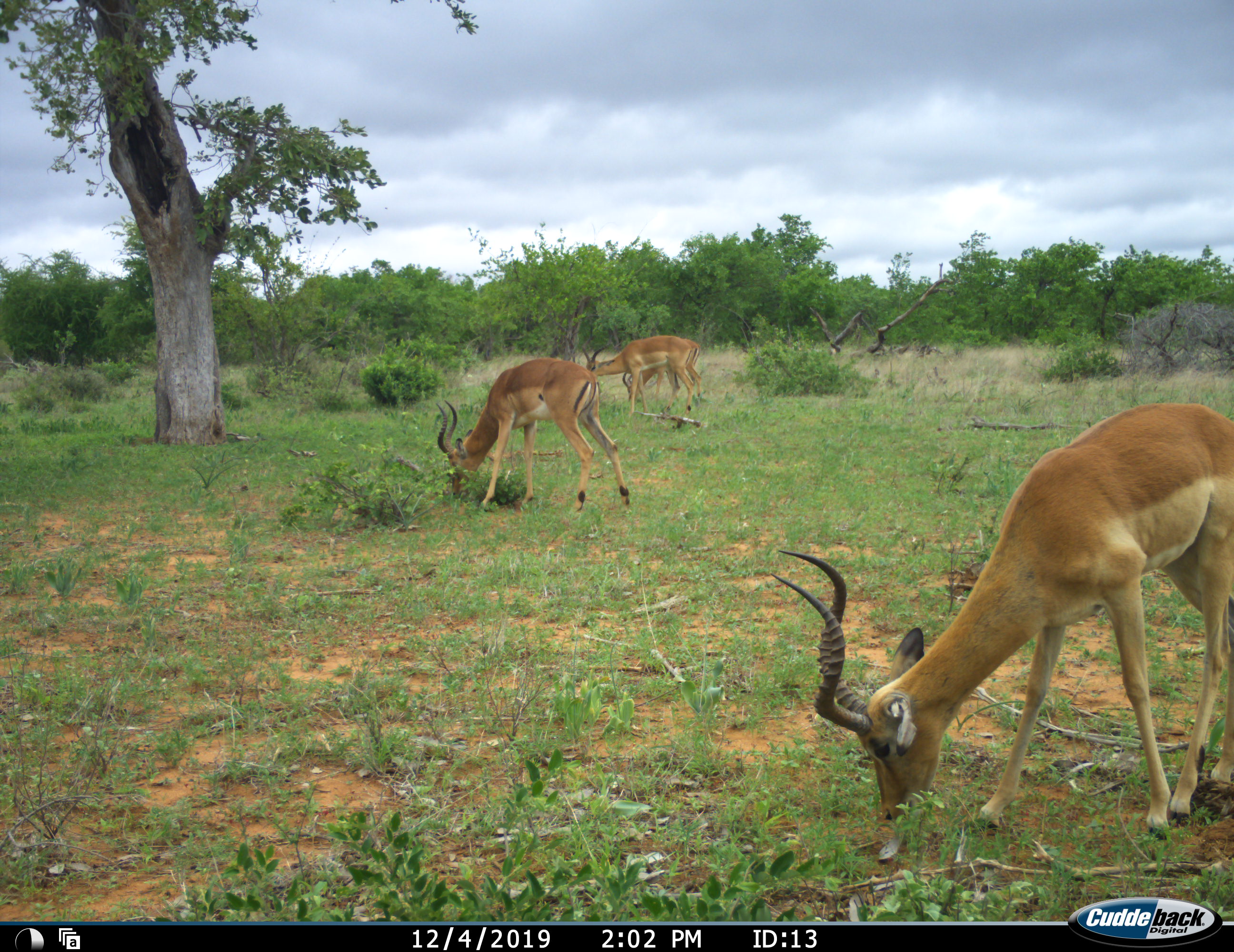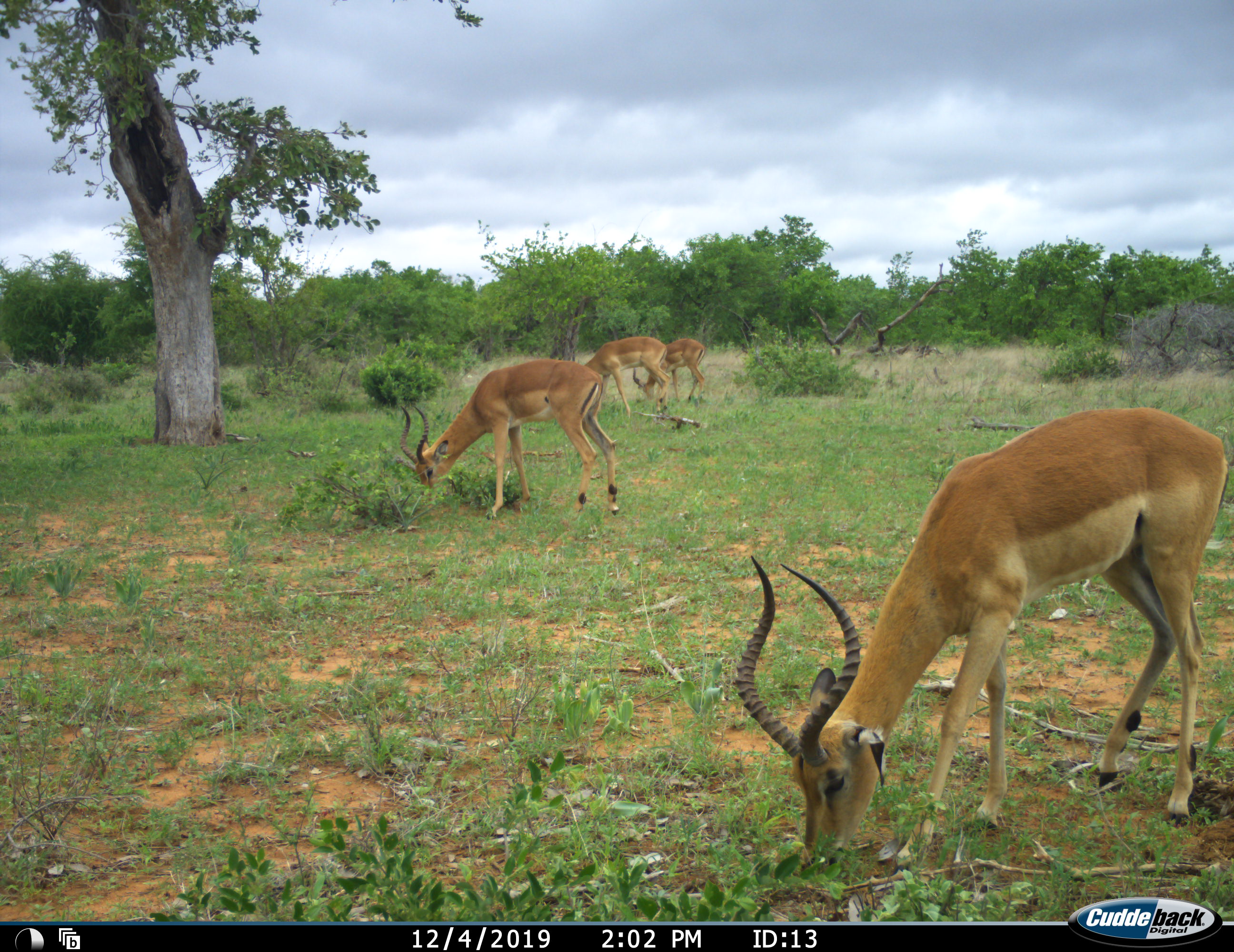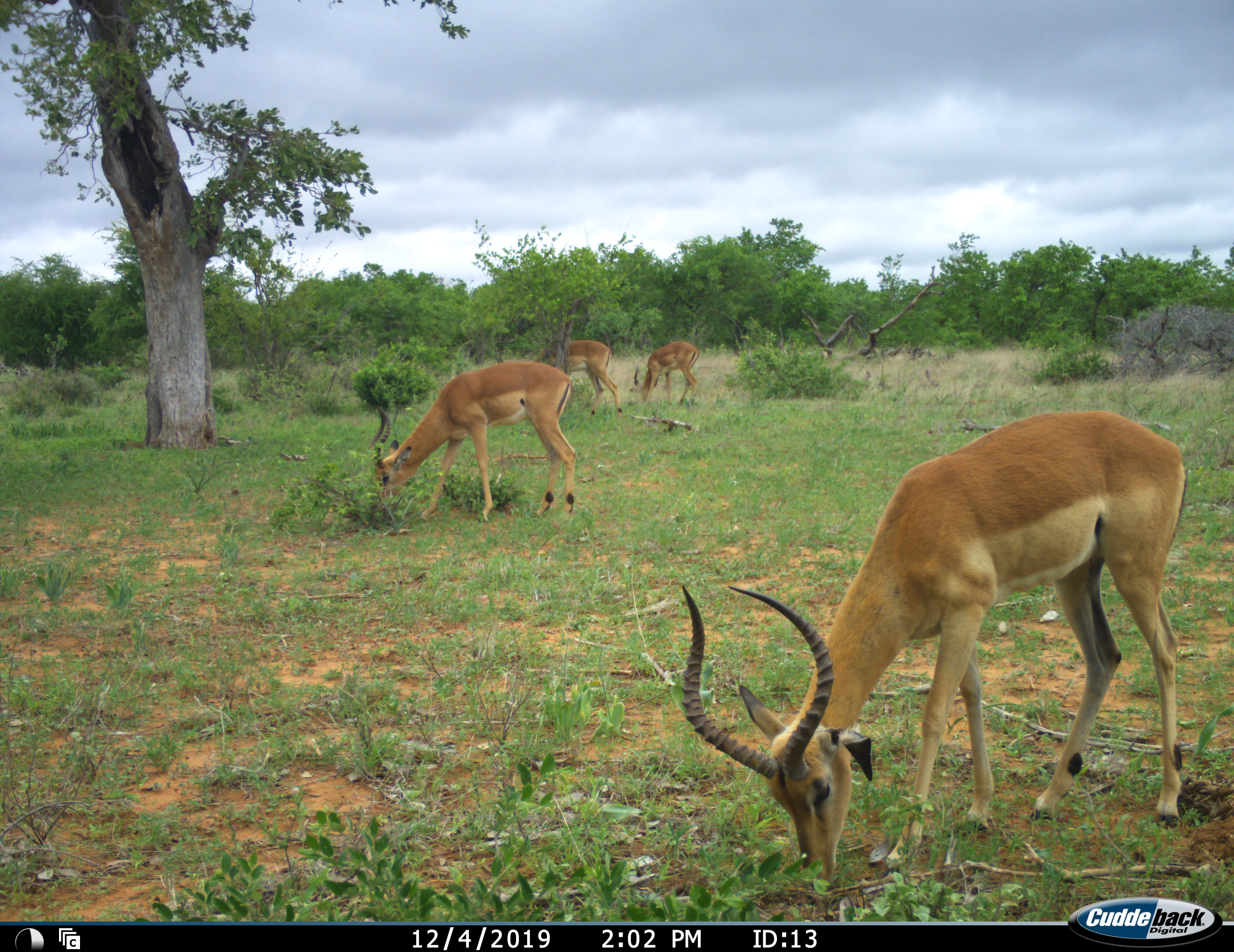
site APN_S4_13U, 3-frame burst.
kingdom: Animalia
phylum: Chordata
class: Mammalia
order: Artiodactyla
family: Bovidae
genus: Aepyceros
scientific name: Aepyceros melampus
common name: impala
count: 4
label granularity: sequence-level